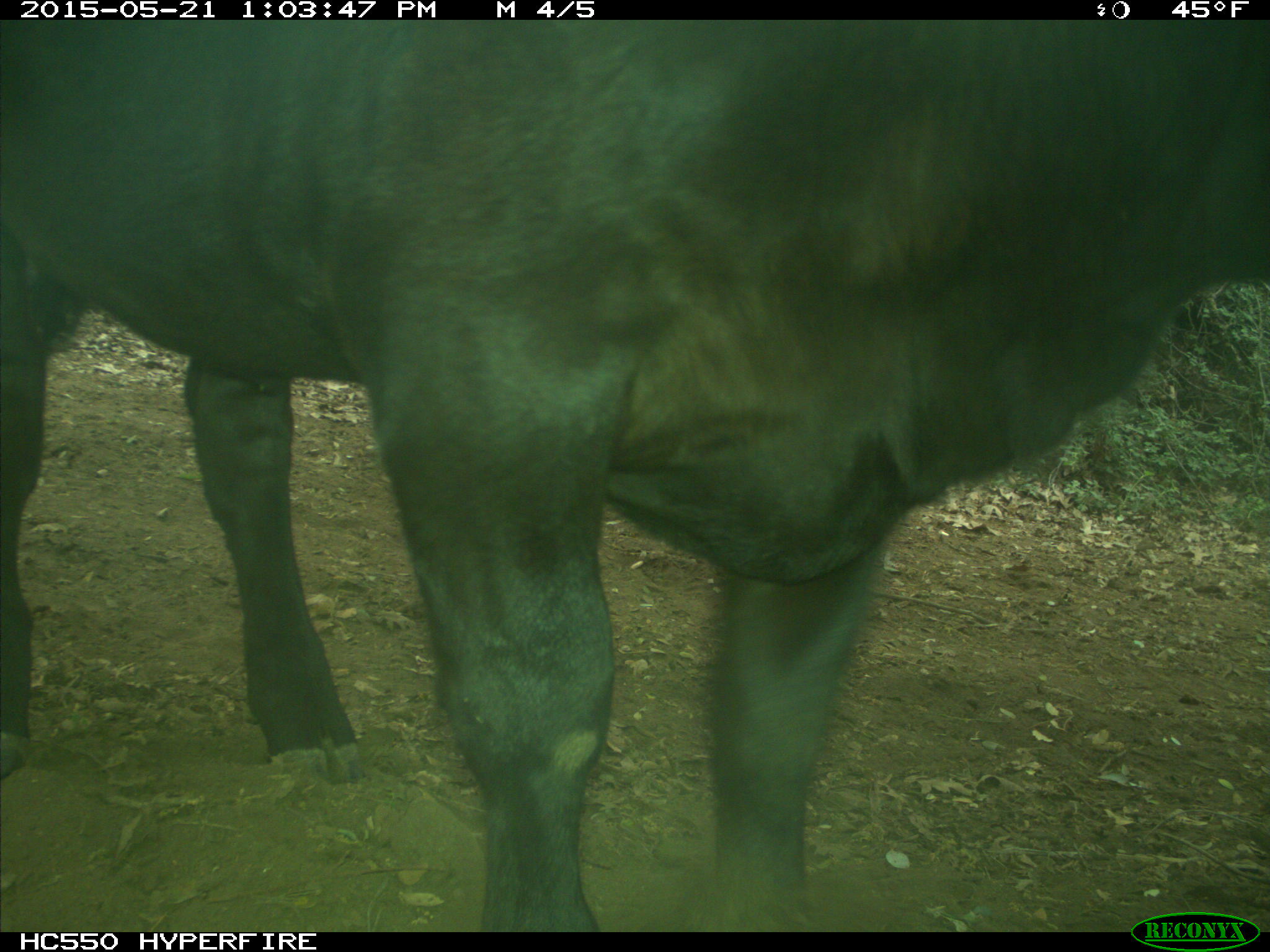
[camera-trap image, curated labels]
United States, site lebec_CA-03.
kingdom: Animalia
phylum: Chordata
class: Mammalia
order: Artiodactyla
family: Bovidae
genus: Bos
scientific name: Bos taurus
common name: domestic cow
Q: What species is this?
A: Bos taurus (domestic cow).